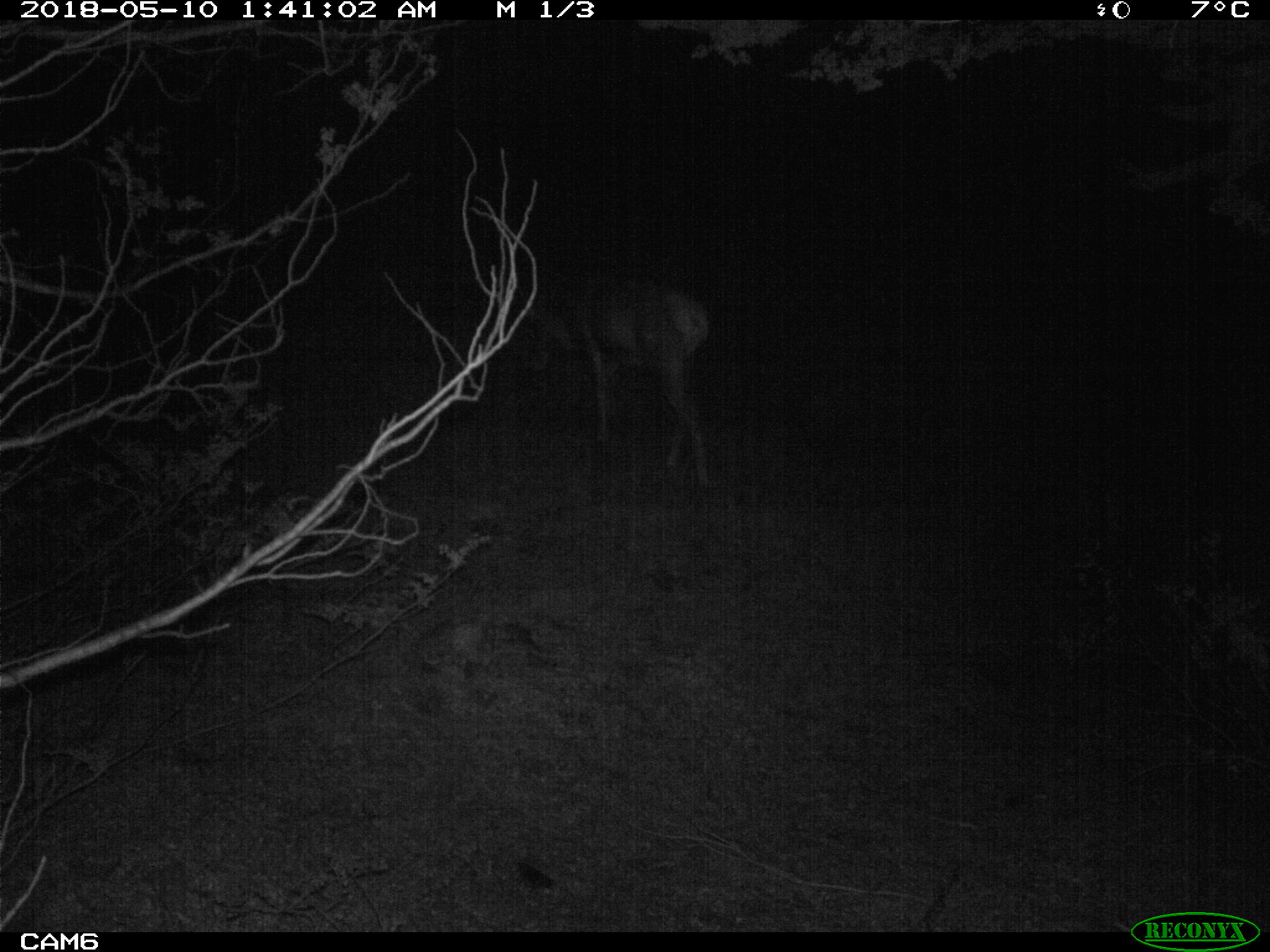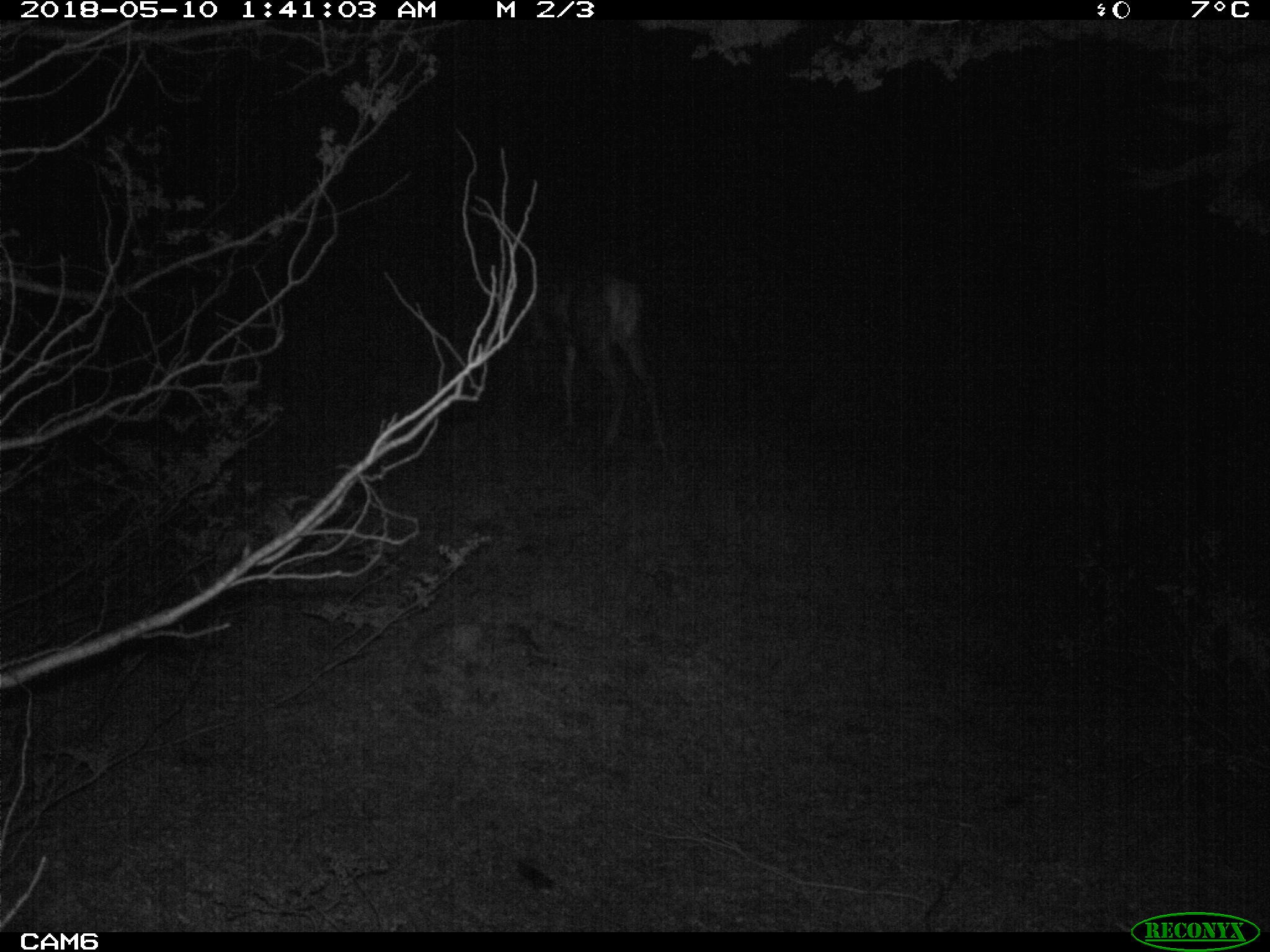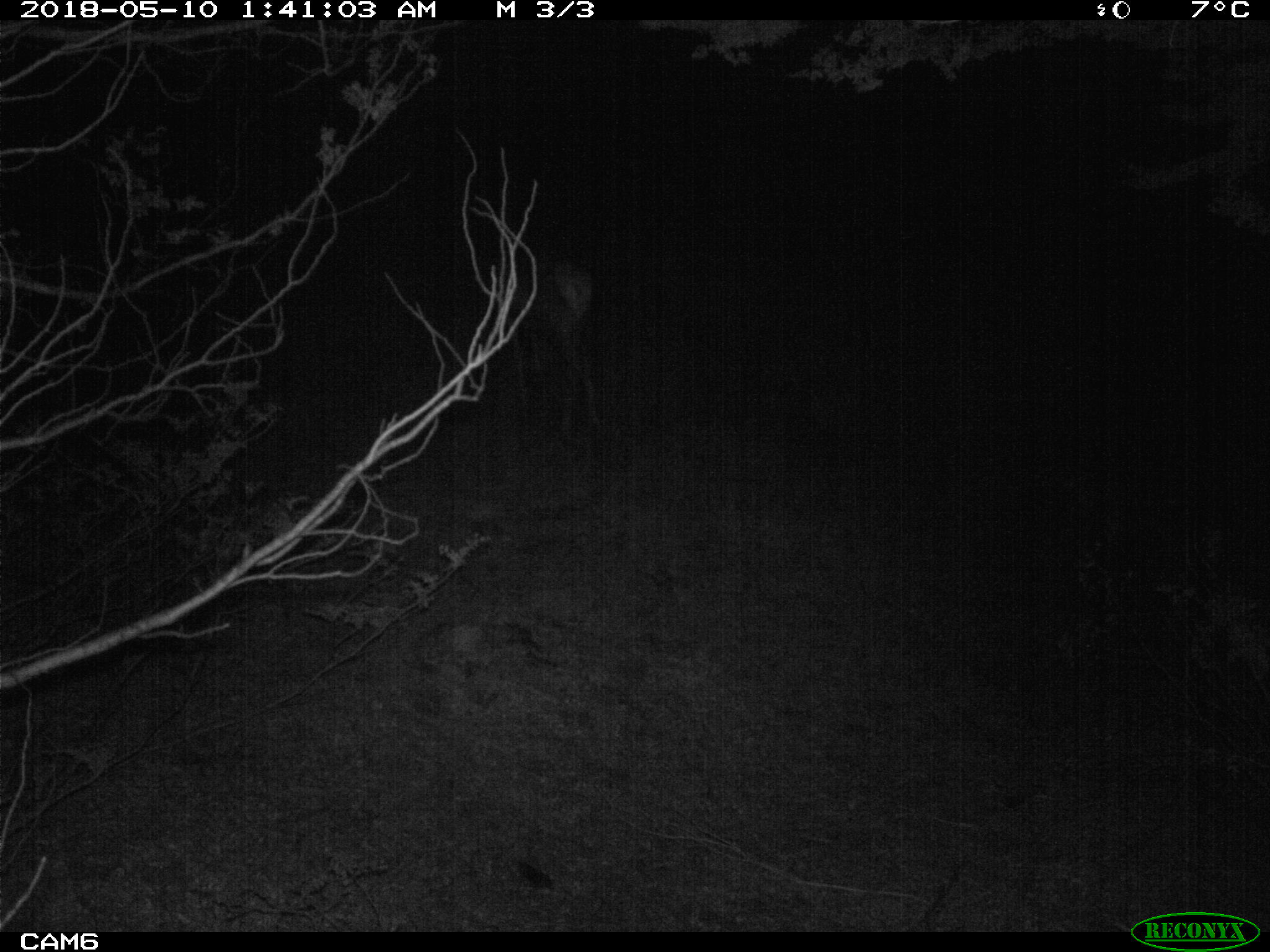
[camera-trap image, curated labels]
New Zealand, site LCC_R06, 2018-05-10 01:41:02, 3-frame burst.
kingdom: Animalia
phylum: Chordata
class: Mammalia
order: Artiodactyla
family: Cervidae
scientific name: Cervidae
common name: deer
Deer (Cervidae).